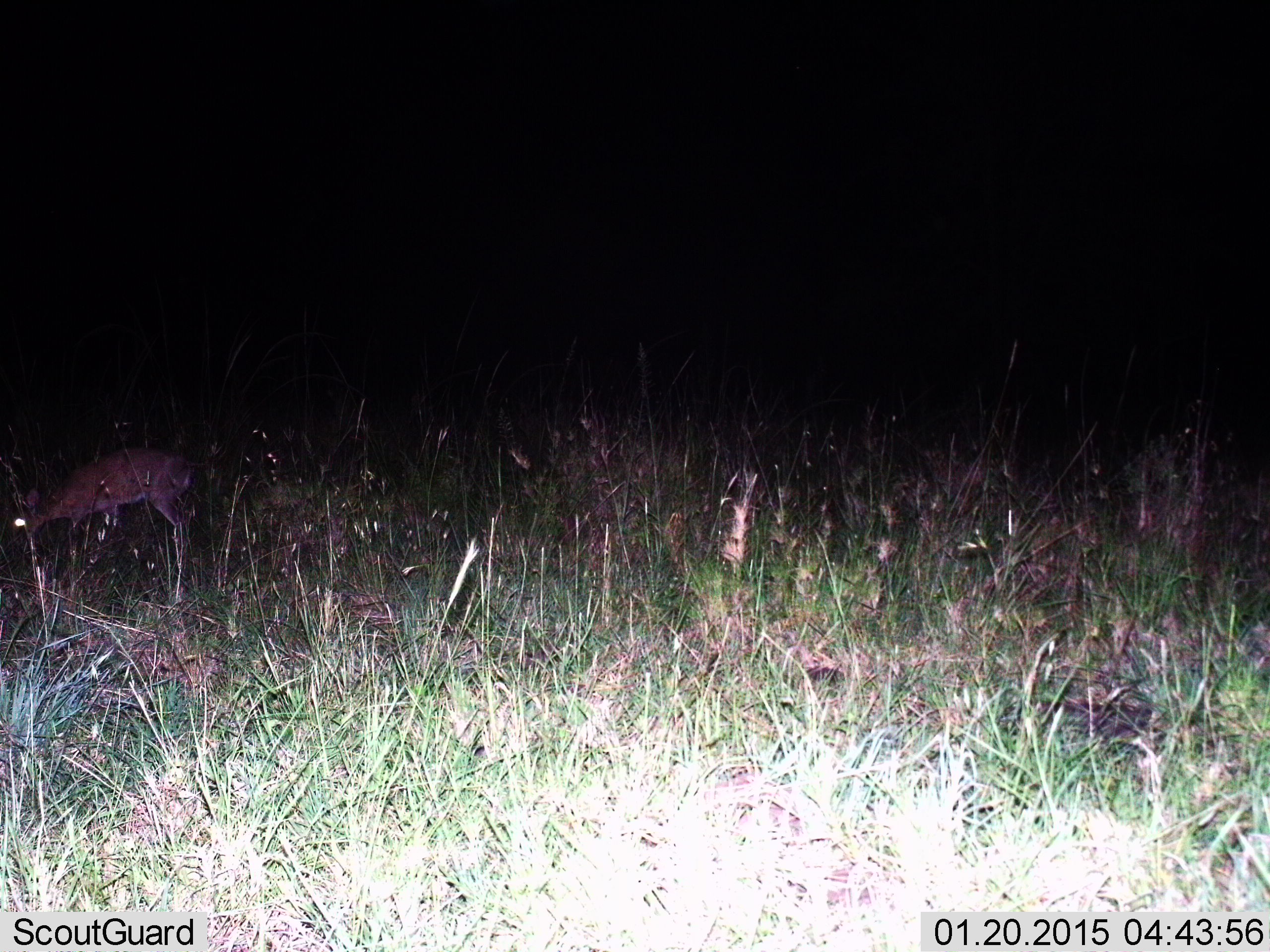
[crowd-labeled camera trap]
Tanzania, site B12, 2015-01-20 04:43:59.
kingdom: Animalia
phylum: Chordata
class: Mammalia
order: Artiodactyla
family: Bovidae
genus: Madoqua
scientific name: Madoqua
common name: dikdik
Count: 1.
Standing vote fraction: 50%.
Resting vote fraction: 0%.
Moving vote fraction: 0%.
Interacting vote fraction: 0%.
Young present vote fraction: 0%.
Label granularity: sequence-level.